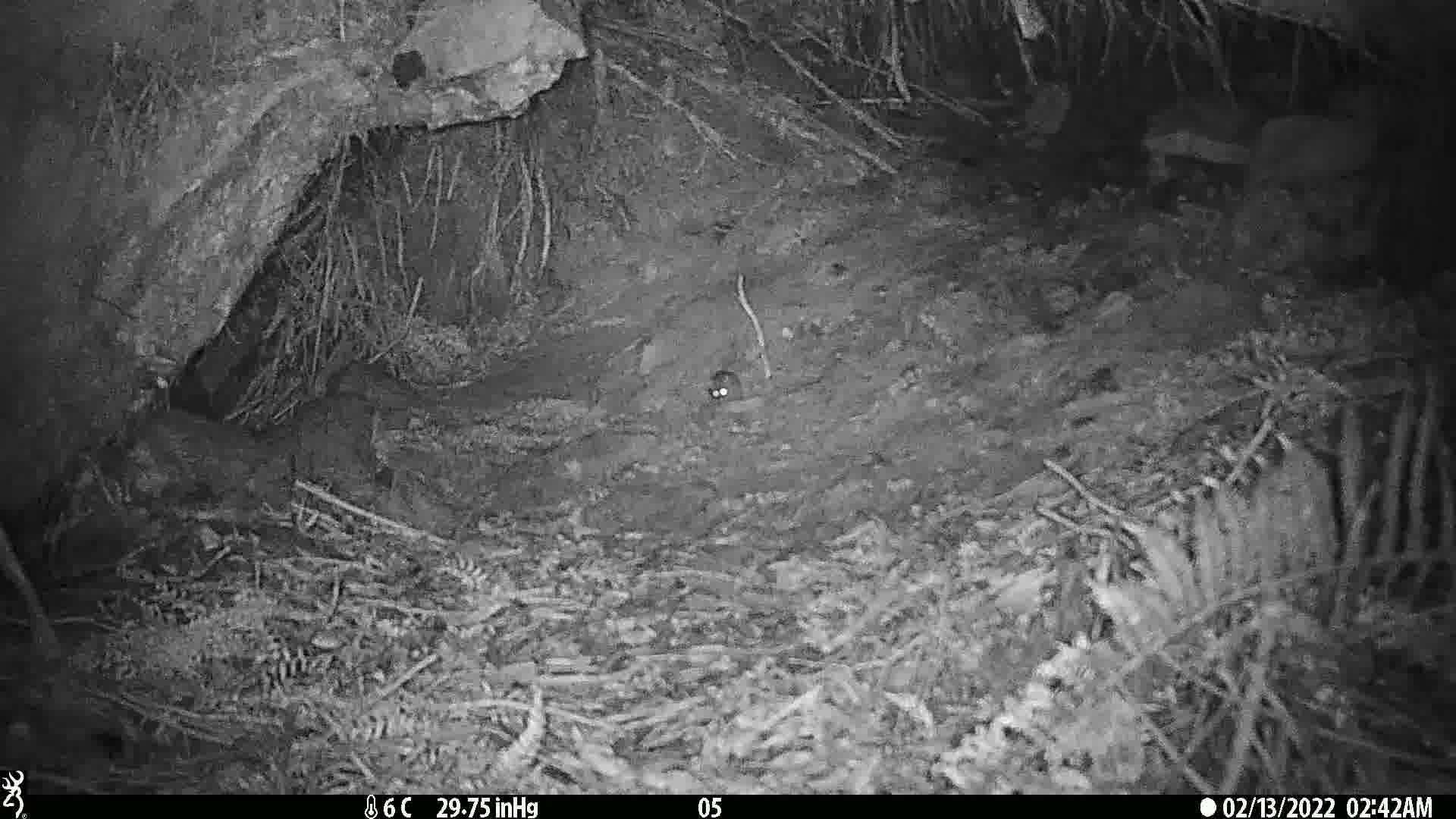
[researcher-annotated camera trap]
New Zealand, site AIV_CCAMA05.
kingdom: Animalia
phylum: Chordata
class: Mammalia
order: Rodentia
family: Muridae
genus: Mus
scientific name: Mus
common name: mouse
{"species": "mouse (Mus)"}